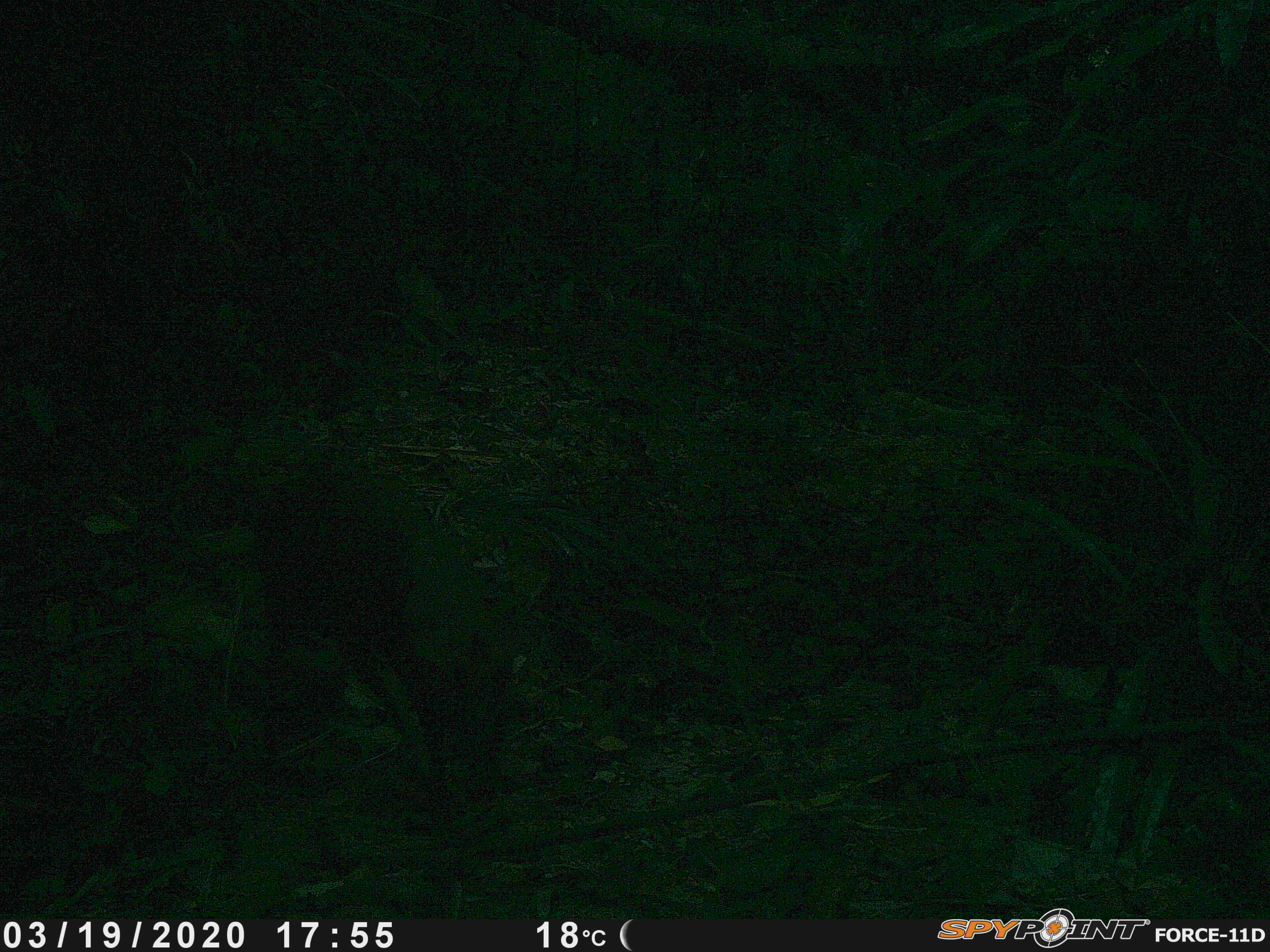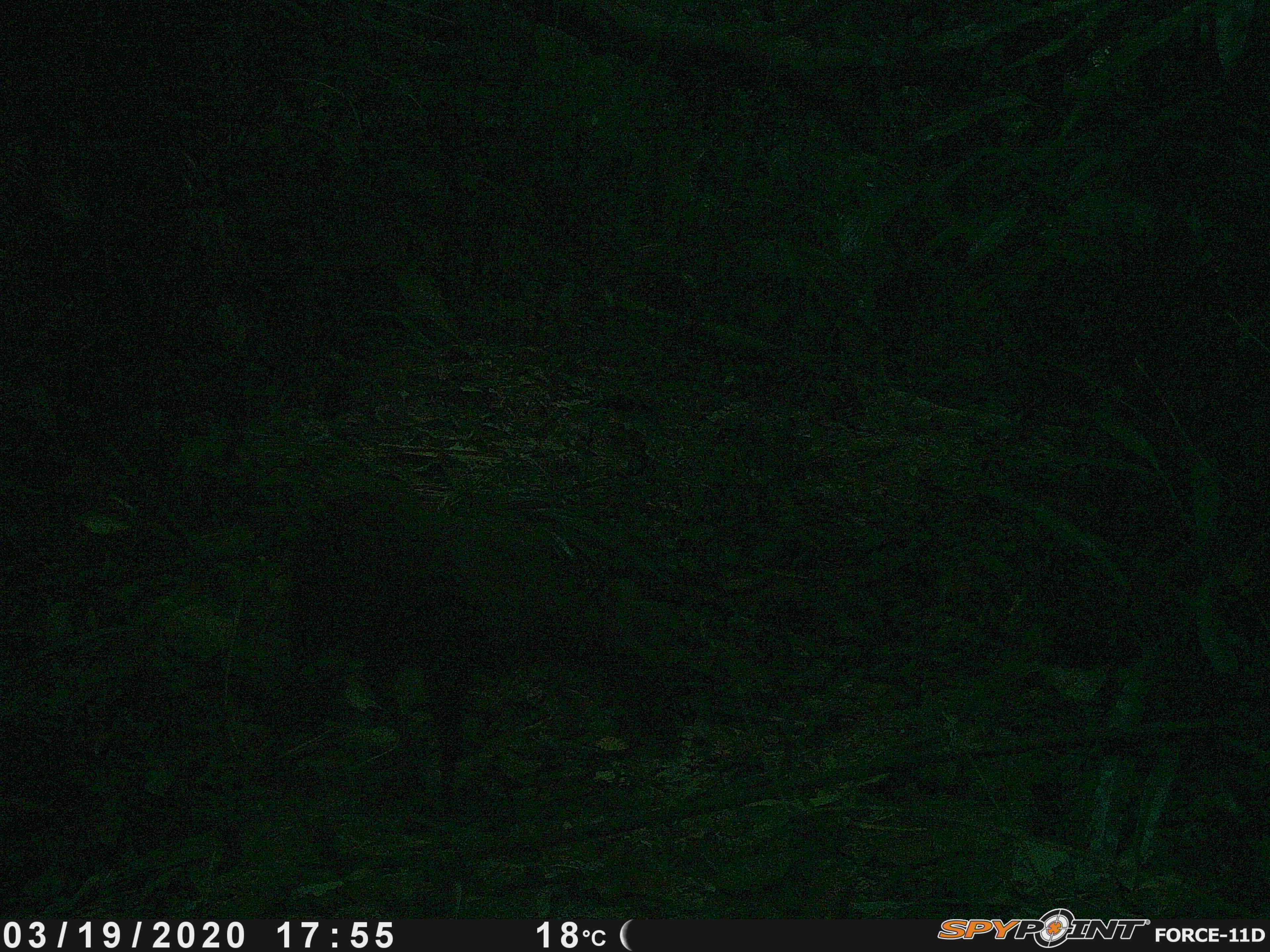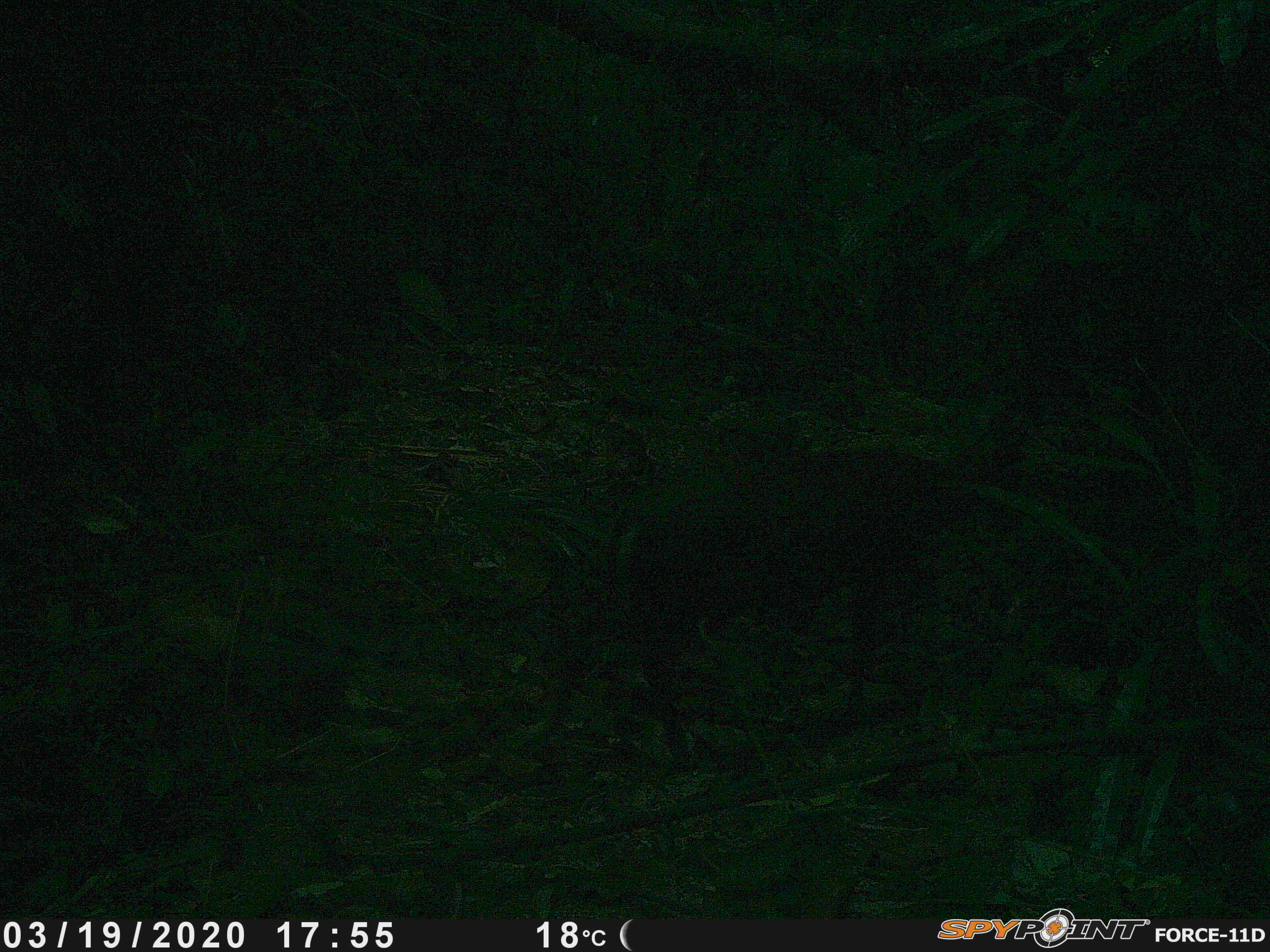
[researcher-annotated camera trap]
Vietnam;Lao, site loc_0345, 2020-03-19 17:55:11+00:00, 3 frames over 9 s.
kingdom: Animalia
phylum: Chordata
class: Mammalia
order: Artiodactyla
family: Cervidae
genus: Muntiacus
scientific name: Muntiacus rooseveltorum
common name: roosevelt's muntjac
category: roosevelts muntjac group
Roosevelts muntjac group (roosevelt's muntjac) (Muntiacus rooseveltorum). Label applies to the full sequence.